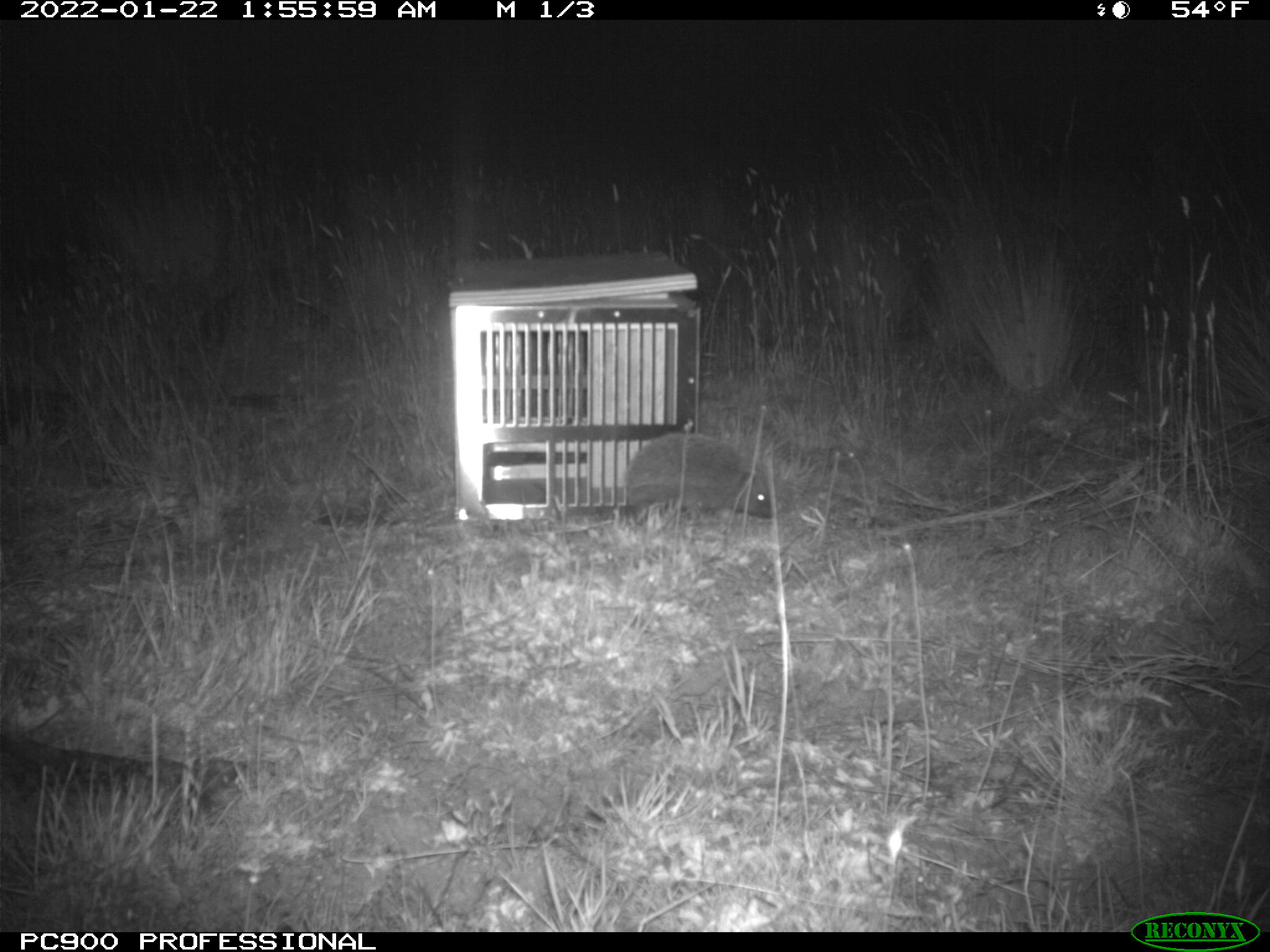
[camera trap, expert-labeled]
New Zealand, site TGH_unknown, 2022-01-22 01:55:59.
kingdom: Animalia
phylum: Chordata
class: Mammalia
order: Eulipotyphla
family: Erinaceidae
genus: Erinaceus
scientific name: Erinaceus europaeus europaeus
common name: european hedgehog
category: hedgehog